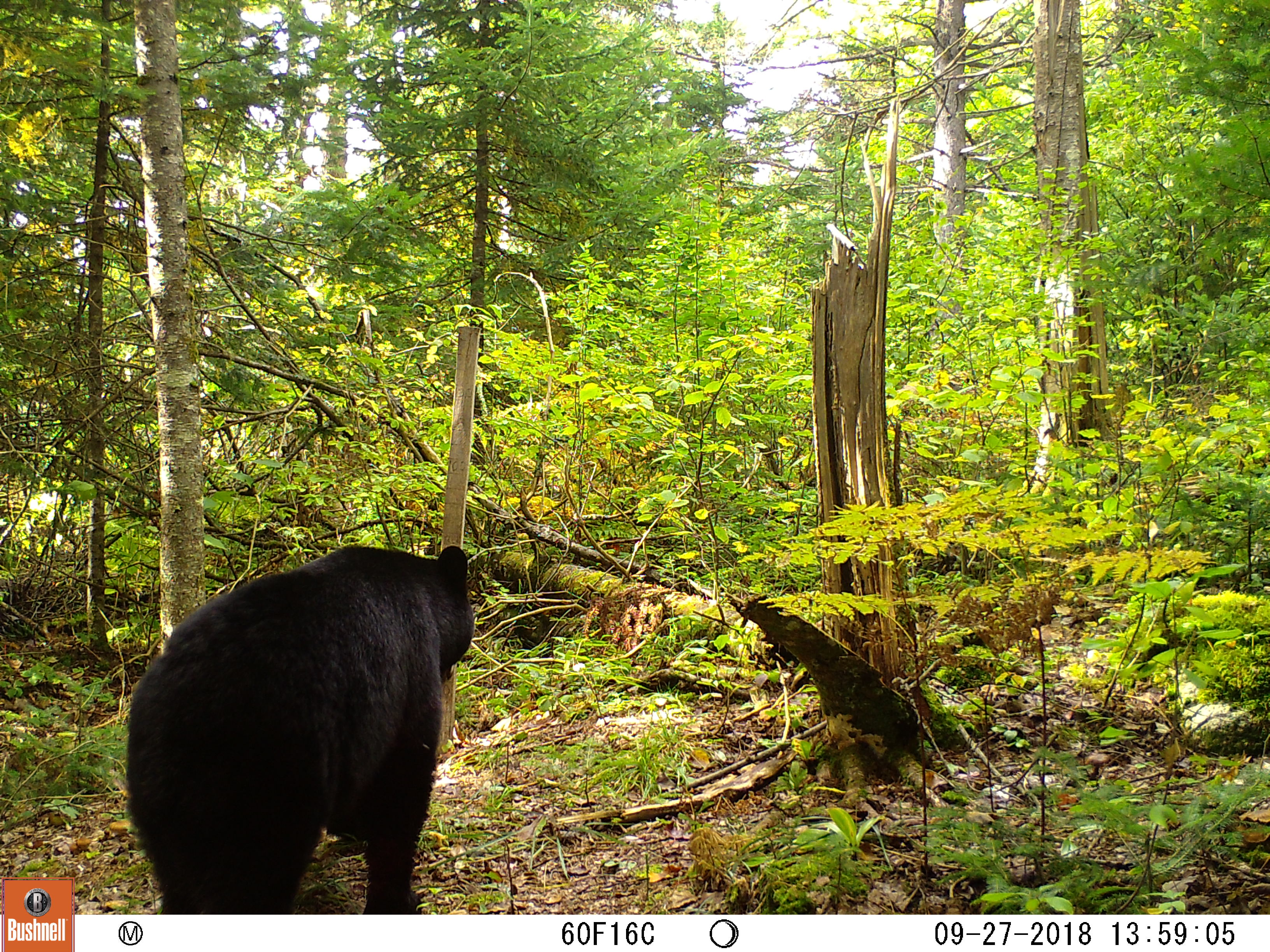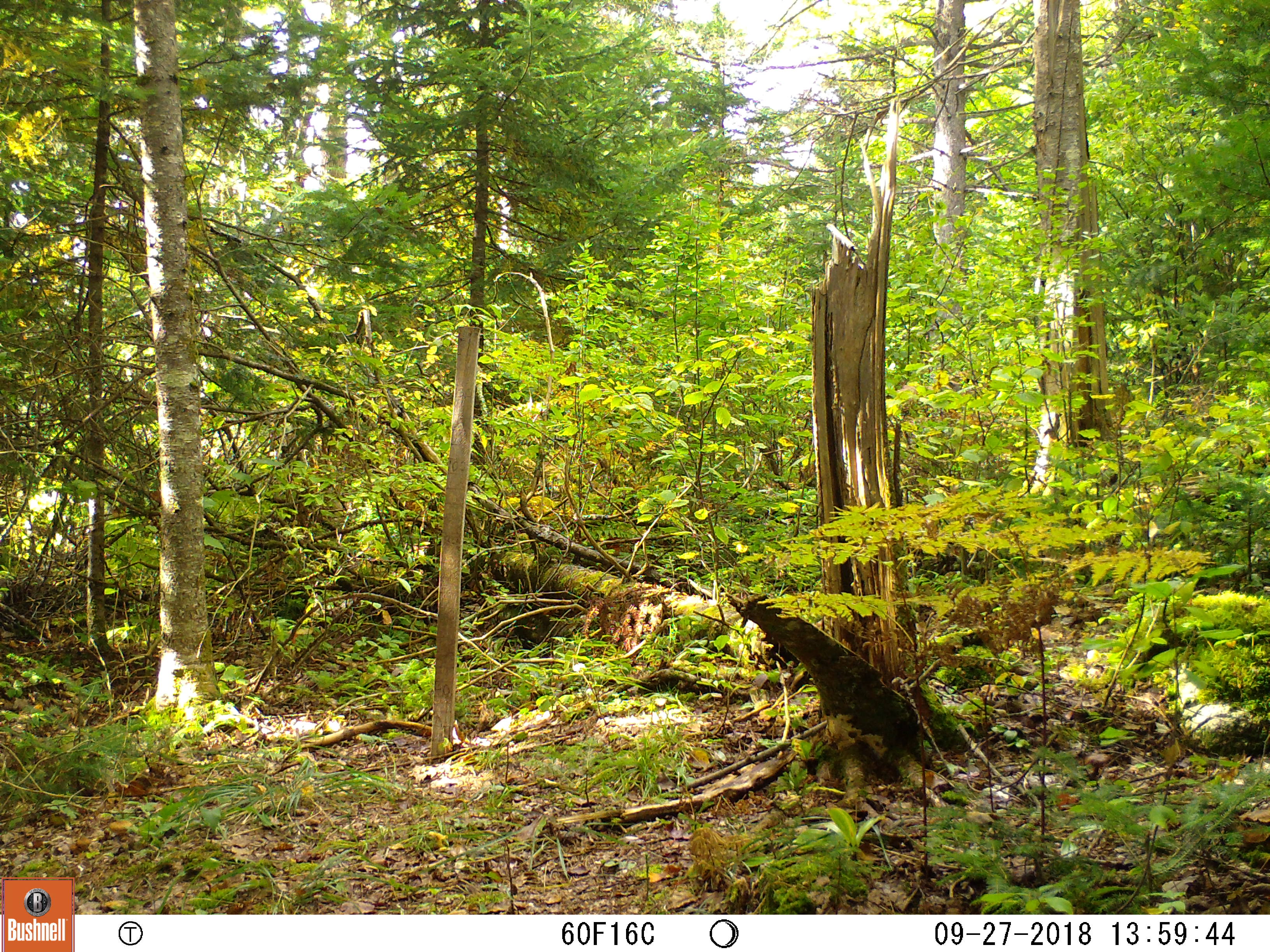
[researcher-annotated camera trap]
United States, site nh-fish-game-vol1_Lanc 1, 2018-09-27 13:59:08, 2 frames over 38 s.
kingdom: Animalia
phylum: Chordata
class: Mammalia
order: Carnivora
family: Ursidae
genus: Ursus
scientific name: Ursus americanus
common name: black bear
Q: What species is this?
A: Black bear (Ursus americanus).